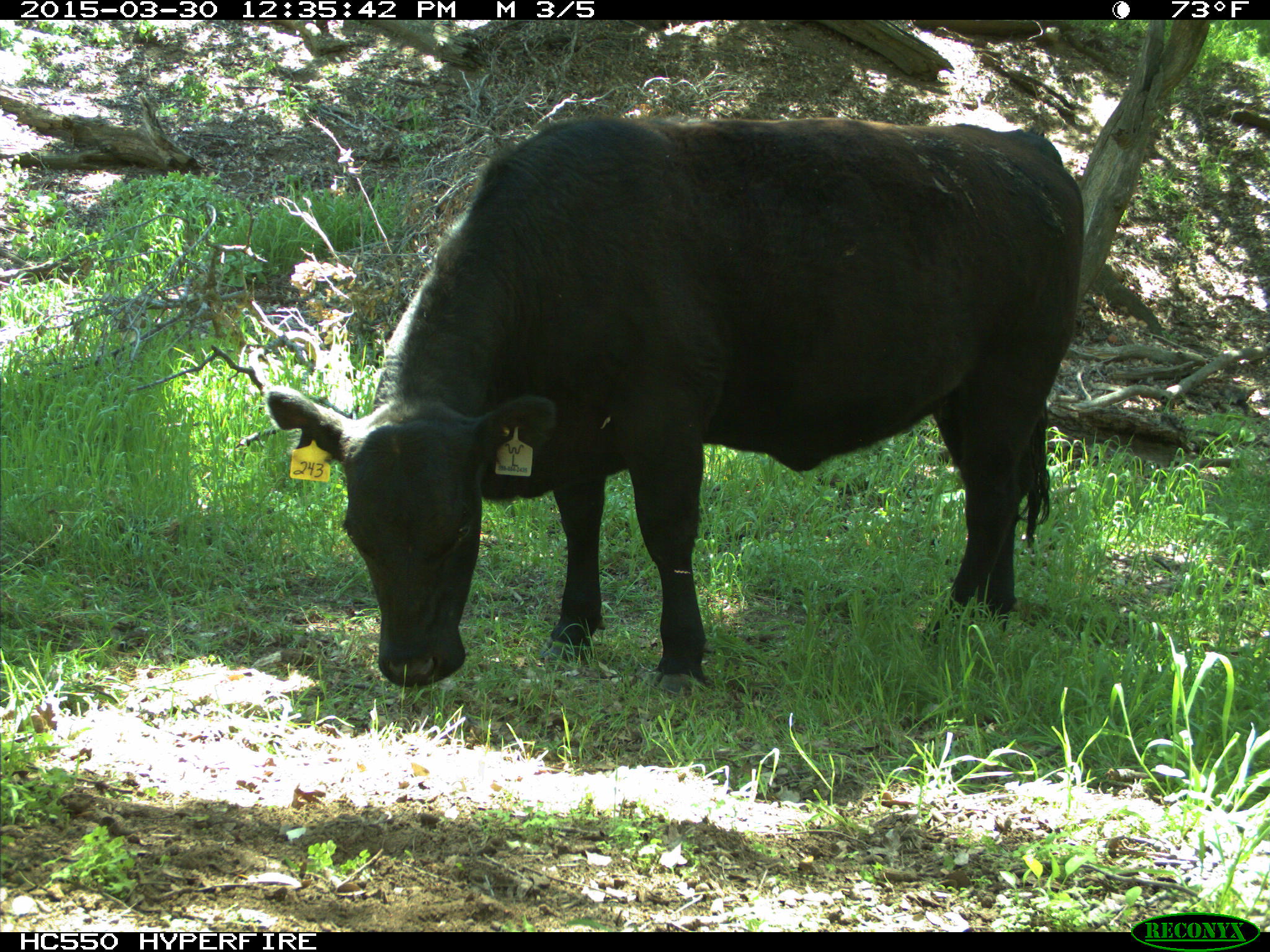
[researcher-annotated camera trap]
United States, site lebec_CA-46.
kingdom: Animalia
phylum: Chordata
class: Mammalia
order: Artiodactyla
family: Bovidae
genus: Bos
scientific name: Bos taurus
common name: domestic cow